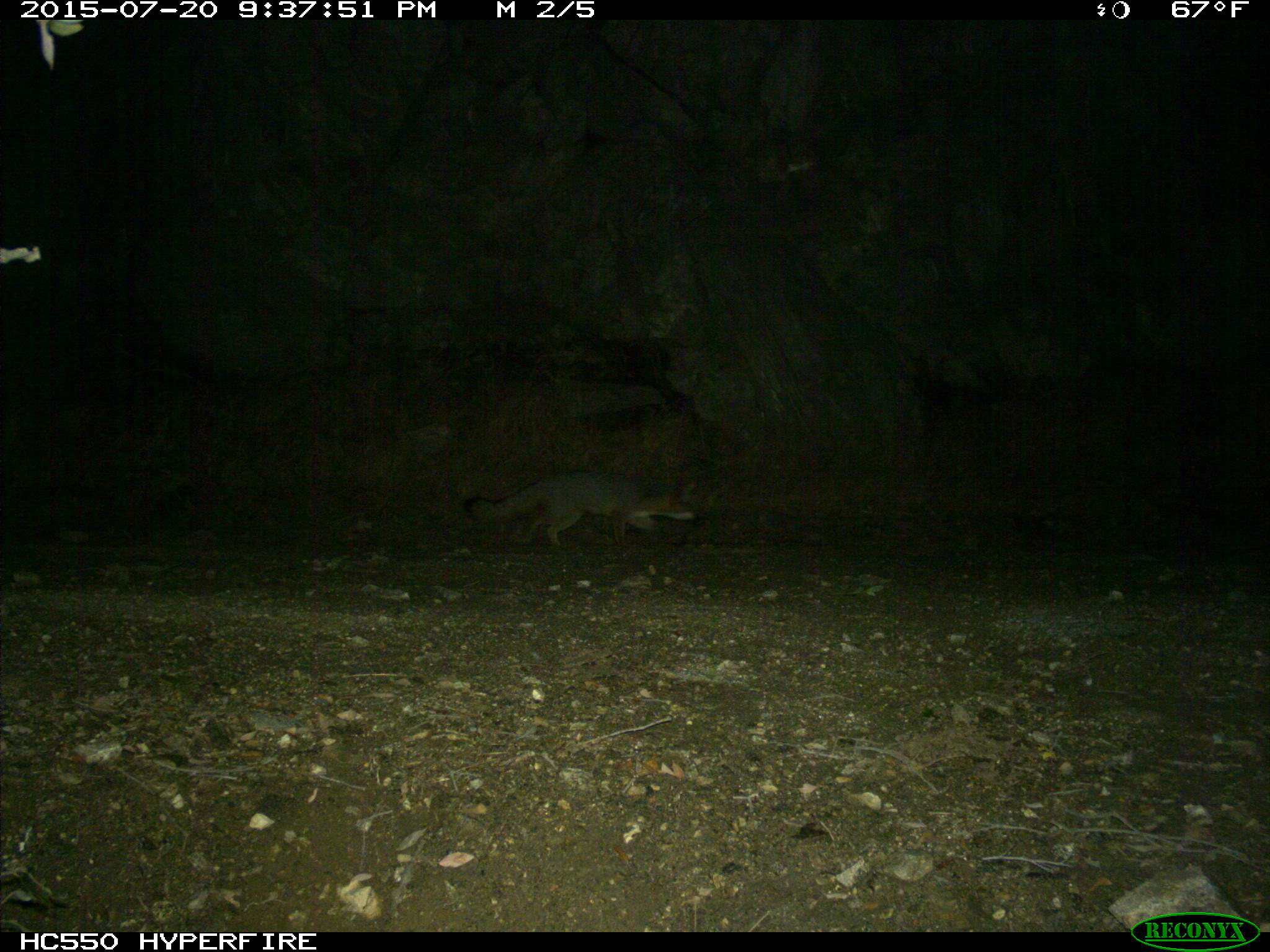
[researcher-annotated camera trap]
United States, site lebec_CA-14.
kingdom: Animalia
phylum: Chordata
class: Mammalia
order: Carnivora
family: Canidae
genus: Urocyon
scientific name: Urocyon cinereoargenteus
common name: gray fox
Urocyon cinereoargenteus (gray fox).